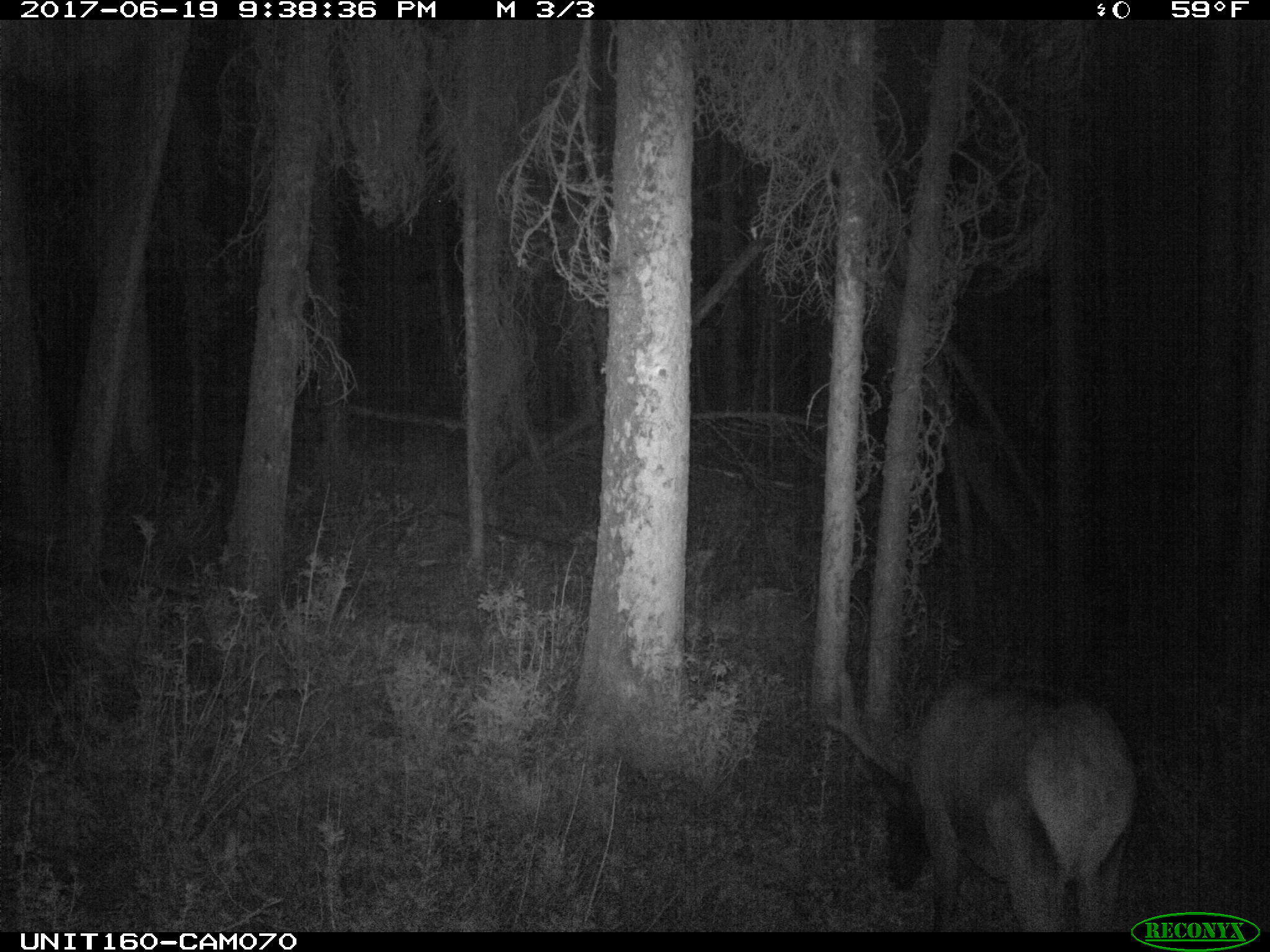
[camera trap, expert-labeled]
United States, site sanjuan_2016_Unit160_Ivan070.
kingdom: Animalia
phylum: Chordata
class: Mammalia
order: Artiodactyla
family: Cervidae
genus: Cervus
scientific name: Cervus elaphus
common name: red deer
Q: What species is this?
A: Cervus elaphus (red deer).